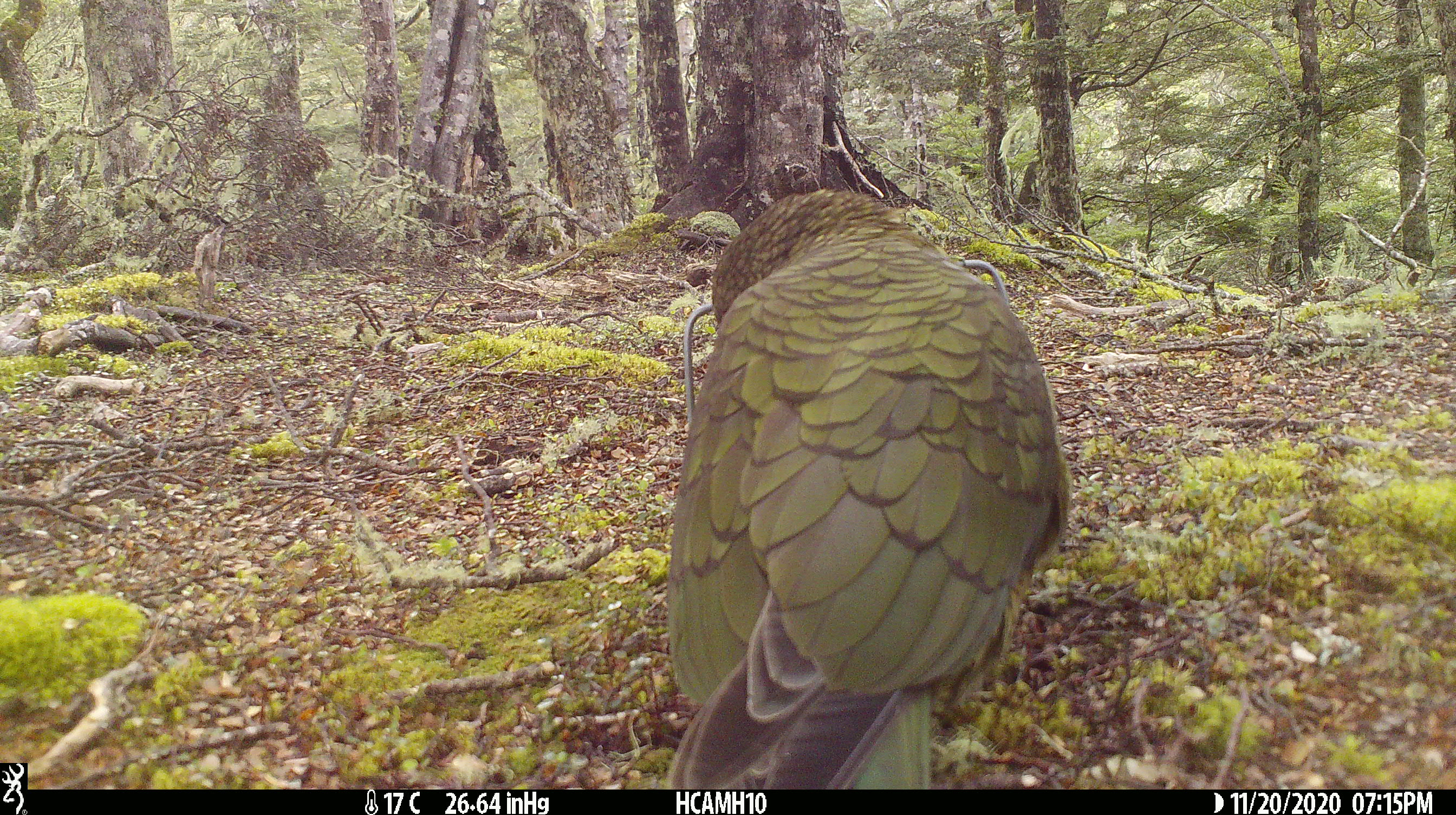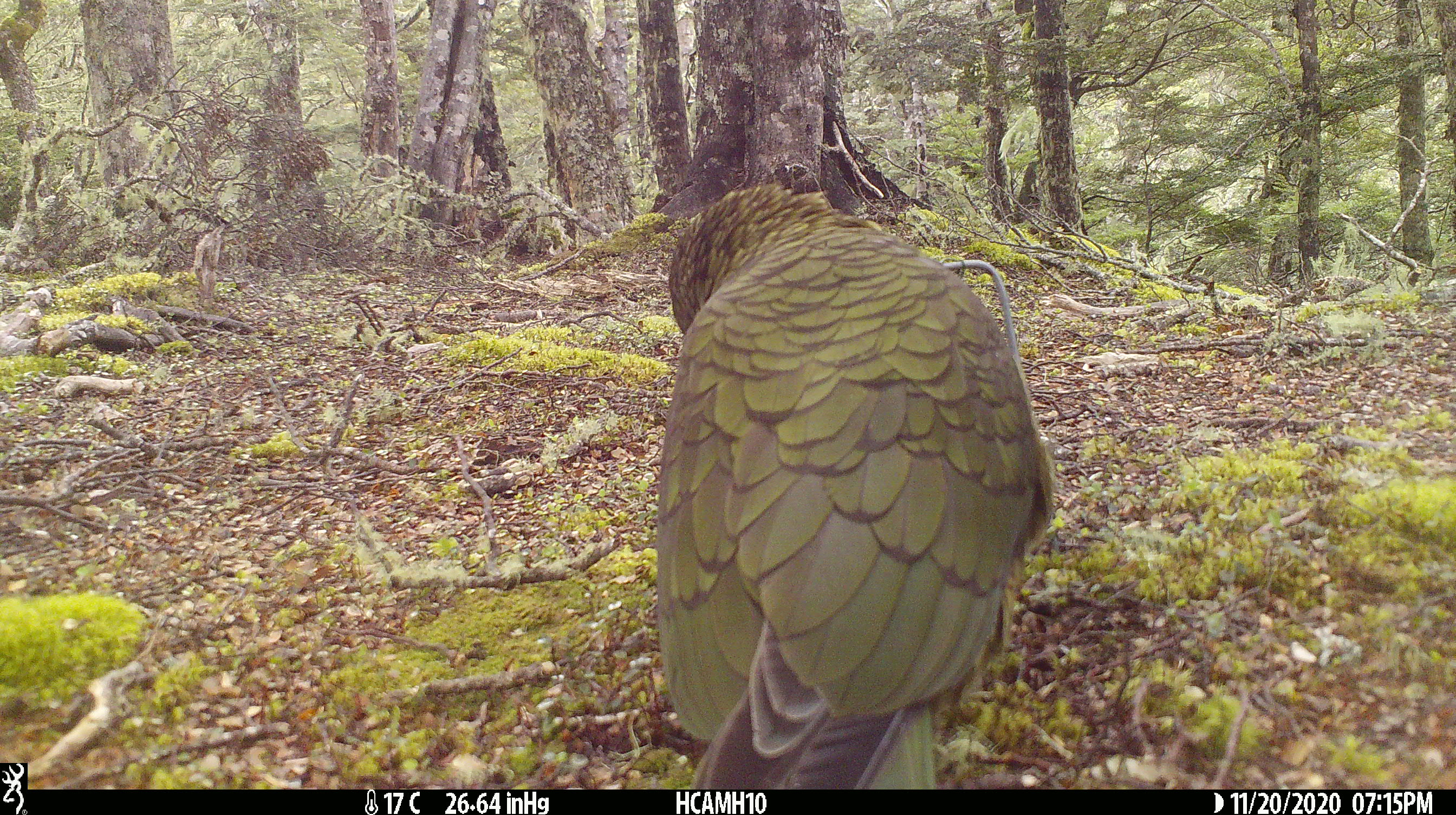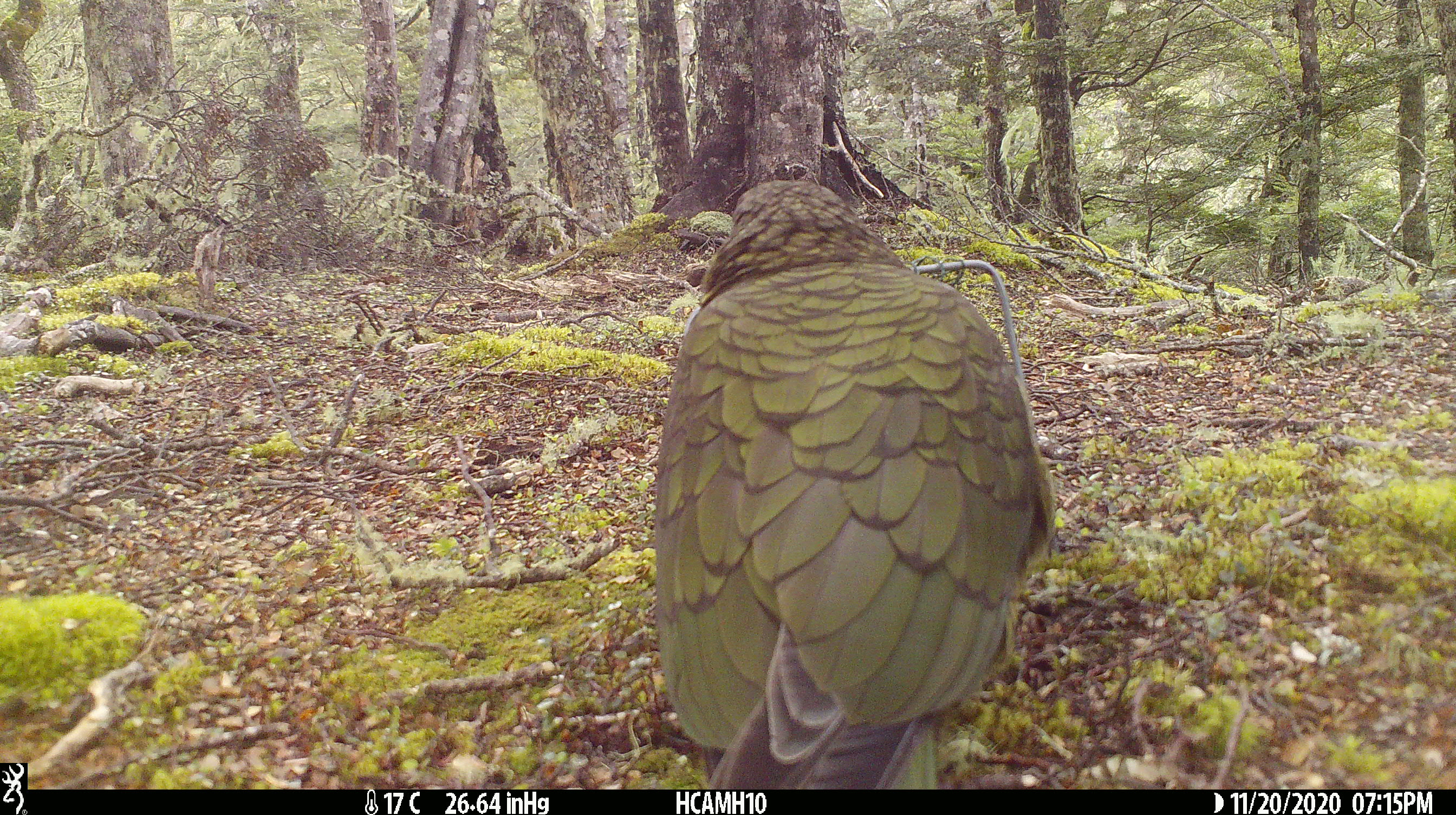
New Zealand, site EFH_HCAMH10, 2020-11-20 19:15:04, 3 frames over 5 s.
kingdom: Animalia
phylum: Chordata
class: Aves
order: Psittaciformes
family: Strigopidae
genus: Nestor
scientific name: Nestor notabilis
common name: kea